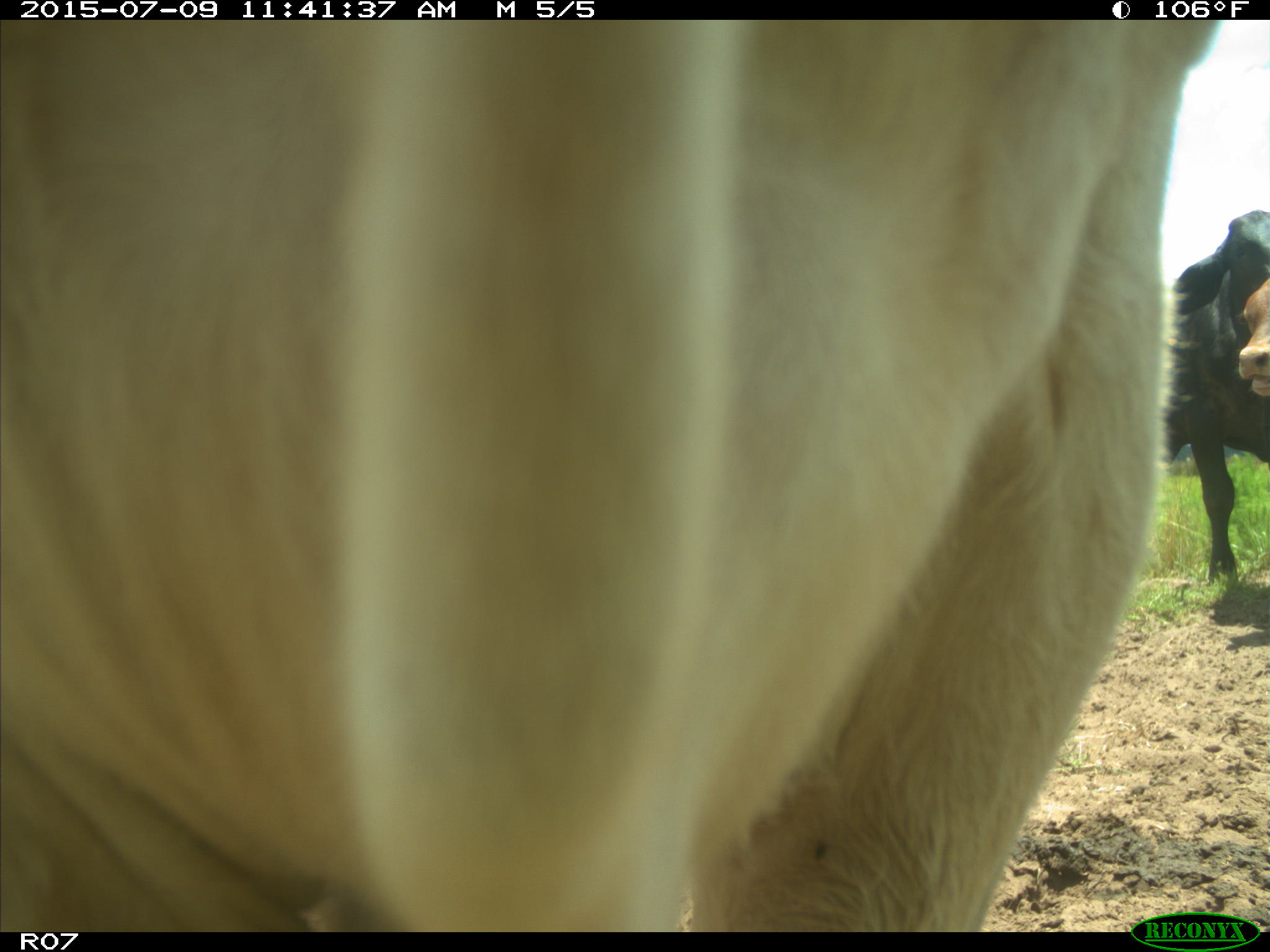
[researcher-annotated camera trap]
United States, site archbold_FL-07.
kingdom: Animalia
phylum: Chordata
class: Mammalia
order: Artiodactyla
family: Bovidae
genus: Bos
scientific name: Bos taurus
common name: domestic cow